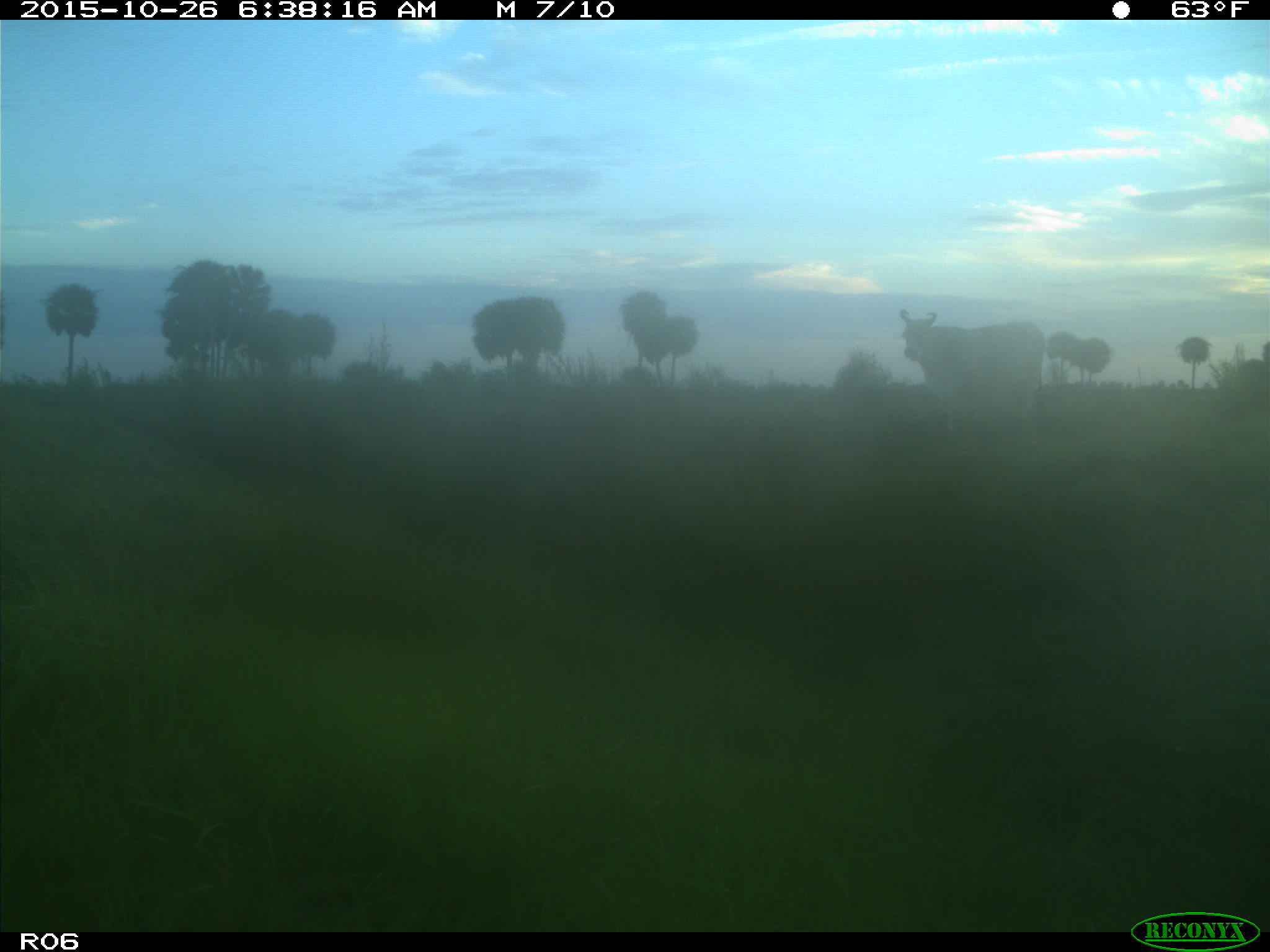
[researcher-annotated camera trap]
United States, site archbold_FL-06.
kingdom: Animalia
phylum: Chordata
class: Mammalia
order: Artiodactyla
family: Bovidae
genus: Bos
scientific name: Bos taurus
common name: domestic cow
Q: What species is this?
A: Bos taurus (domestic cow).